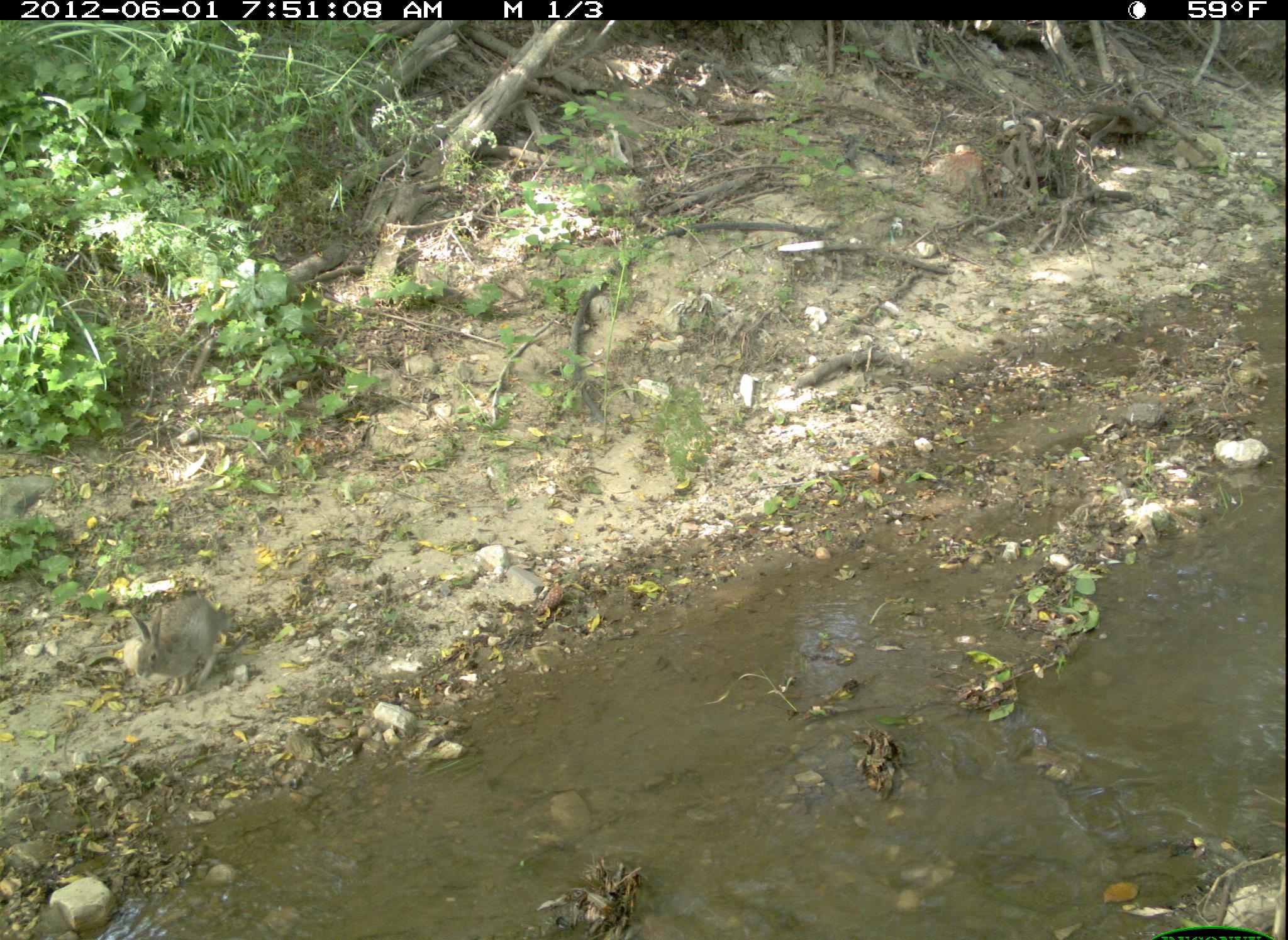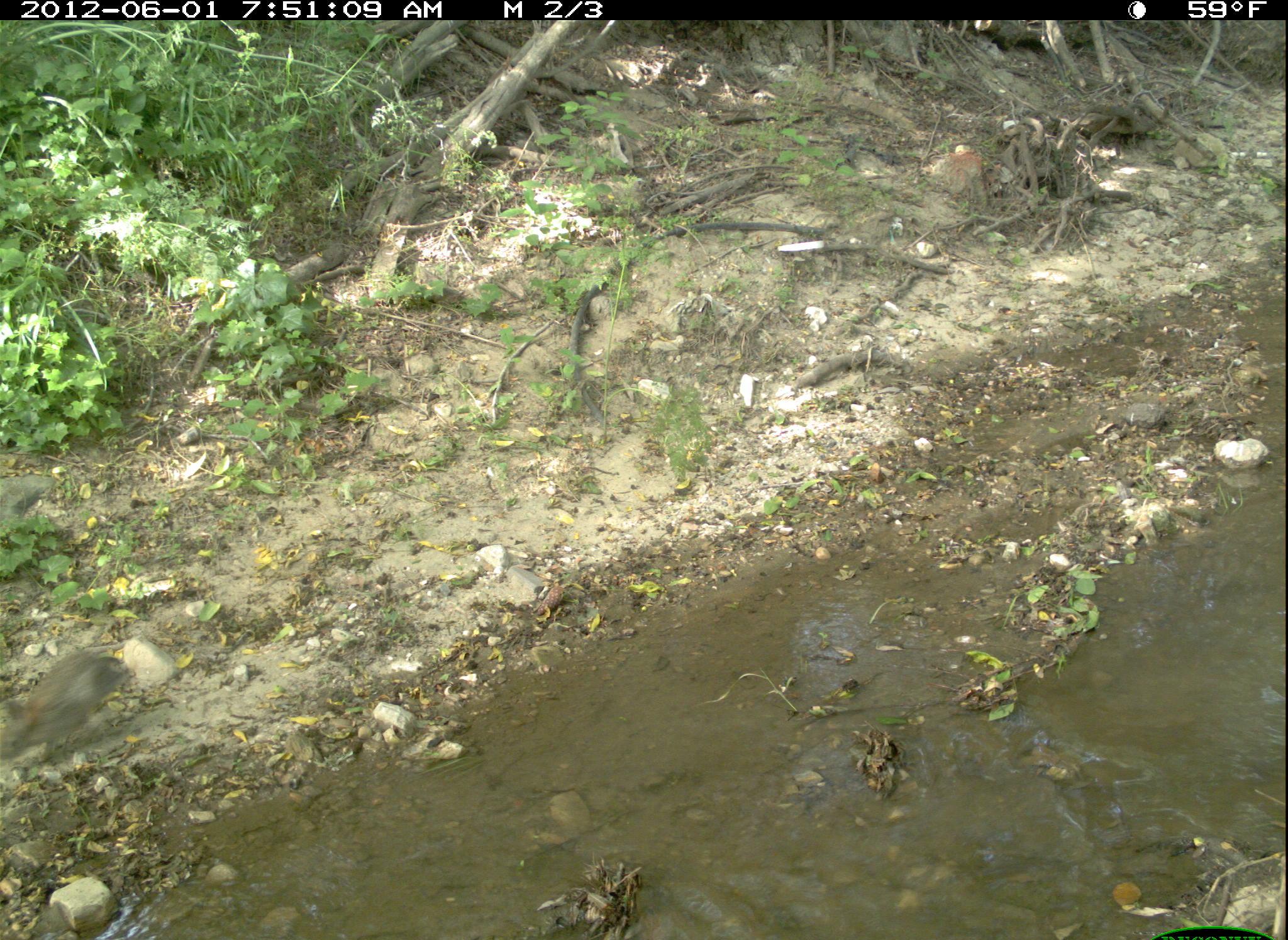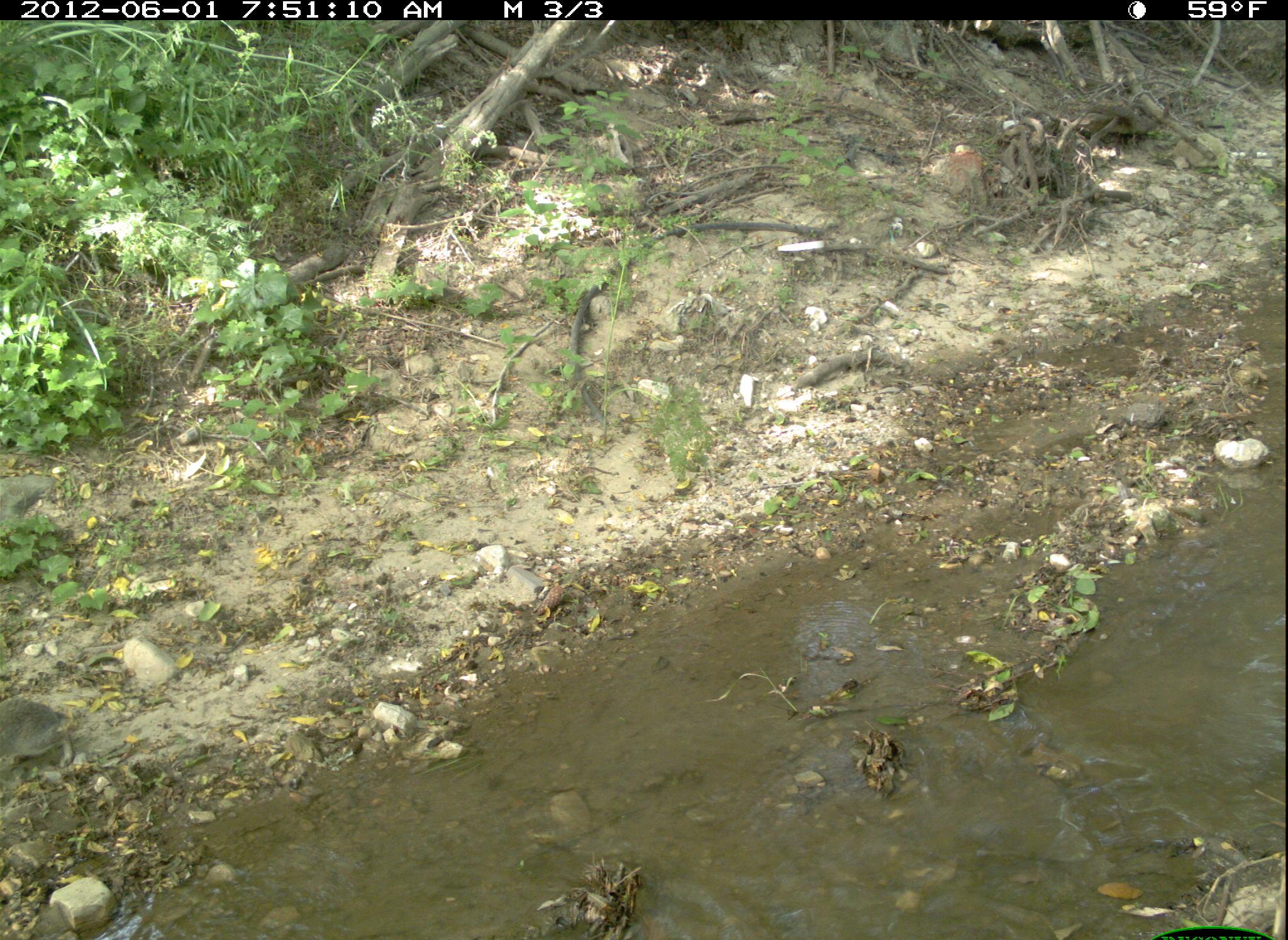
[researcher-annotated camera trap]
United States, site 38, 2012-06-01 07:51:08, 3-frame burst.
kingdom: Animalia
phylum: Chordata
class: Mammalia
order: Lagomorpha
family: Leporidae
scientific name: Leporidae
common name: rabbits and hares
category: rabbit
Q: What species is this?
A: Rabbit (rabbits and hares) (Leporidae).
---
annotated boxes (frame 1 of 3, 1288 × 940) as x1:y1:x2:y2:
rabbit: 93:564:262:725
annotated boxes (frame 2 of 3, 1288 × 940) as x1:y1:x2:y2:
rabbit: 2:627:153:794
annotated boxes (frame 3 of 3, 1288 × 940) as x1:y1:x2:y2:
rabbit: 6:657:80:813